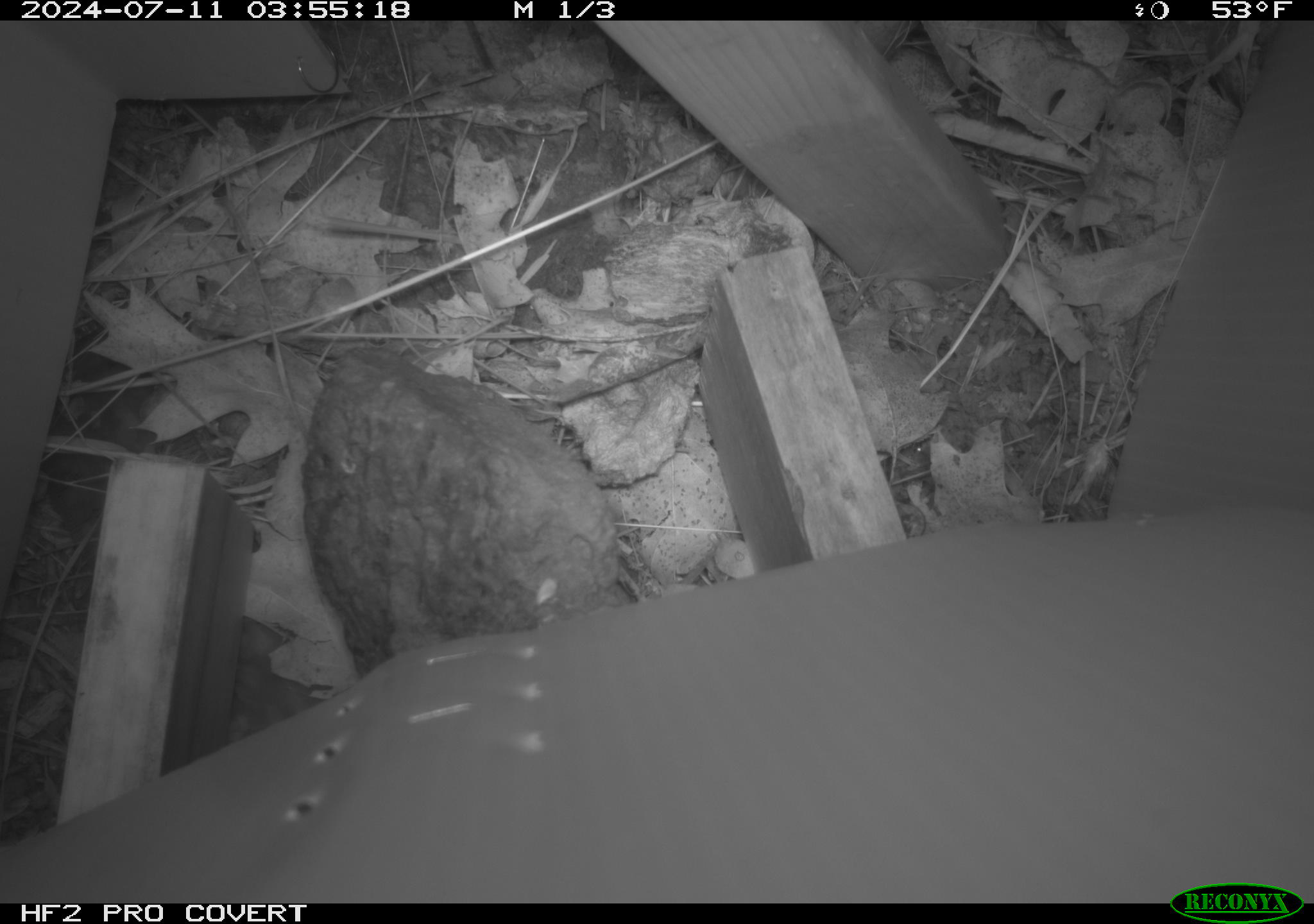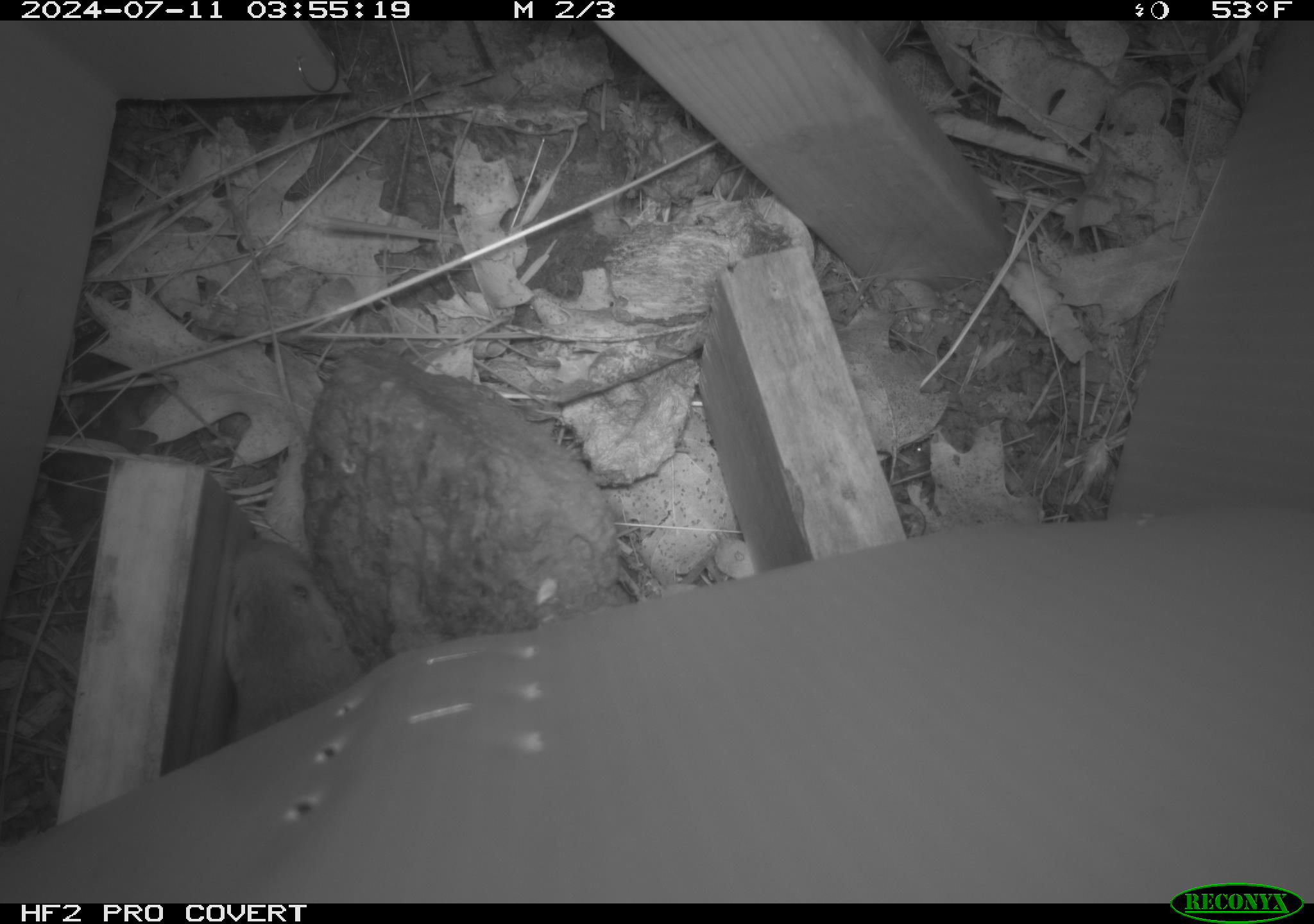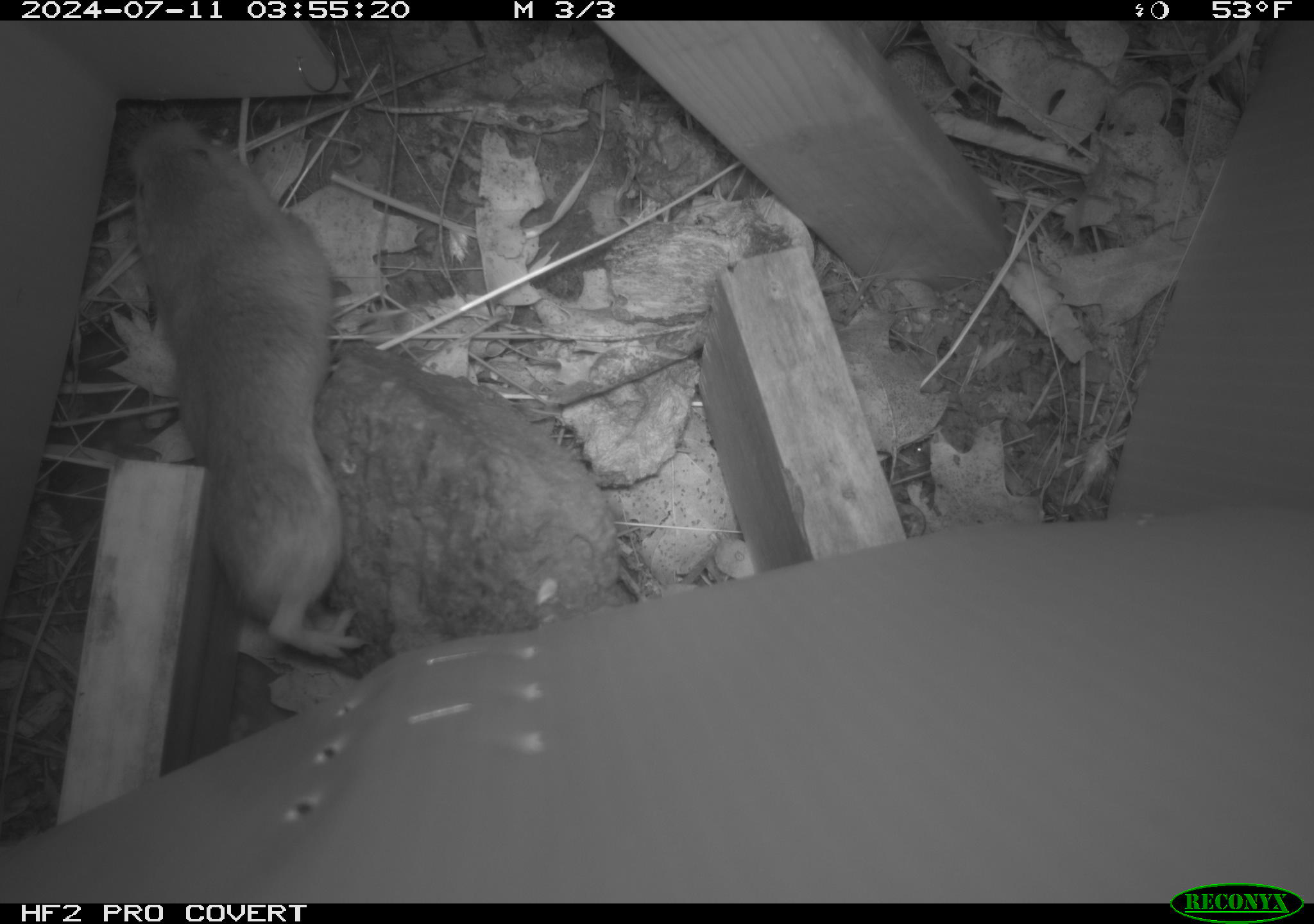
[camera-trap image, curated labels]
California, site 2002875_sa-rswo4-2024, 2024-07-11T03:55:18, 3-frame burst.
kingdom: Animalia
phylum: Chordata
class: Mammalia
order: Rodentia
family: Geomyidae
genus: Thomomys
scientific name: Thomomys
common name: smooth-toothed pocket gophers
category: thomomys species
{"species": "thomomys species (smooth-toothed pocket gophers) (Thomomys)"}